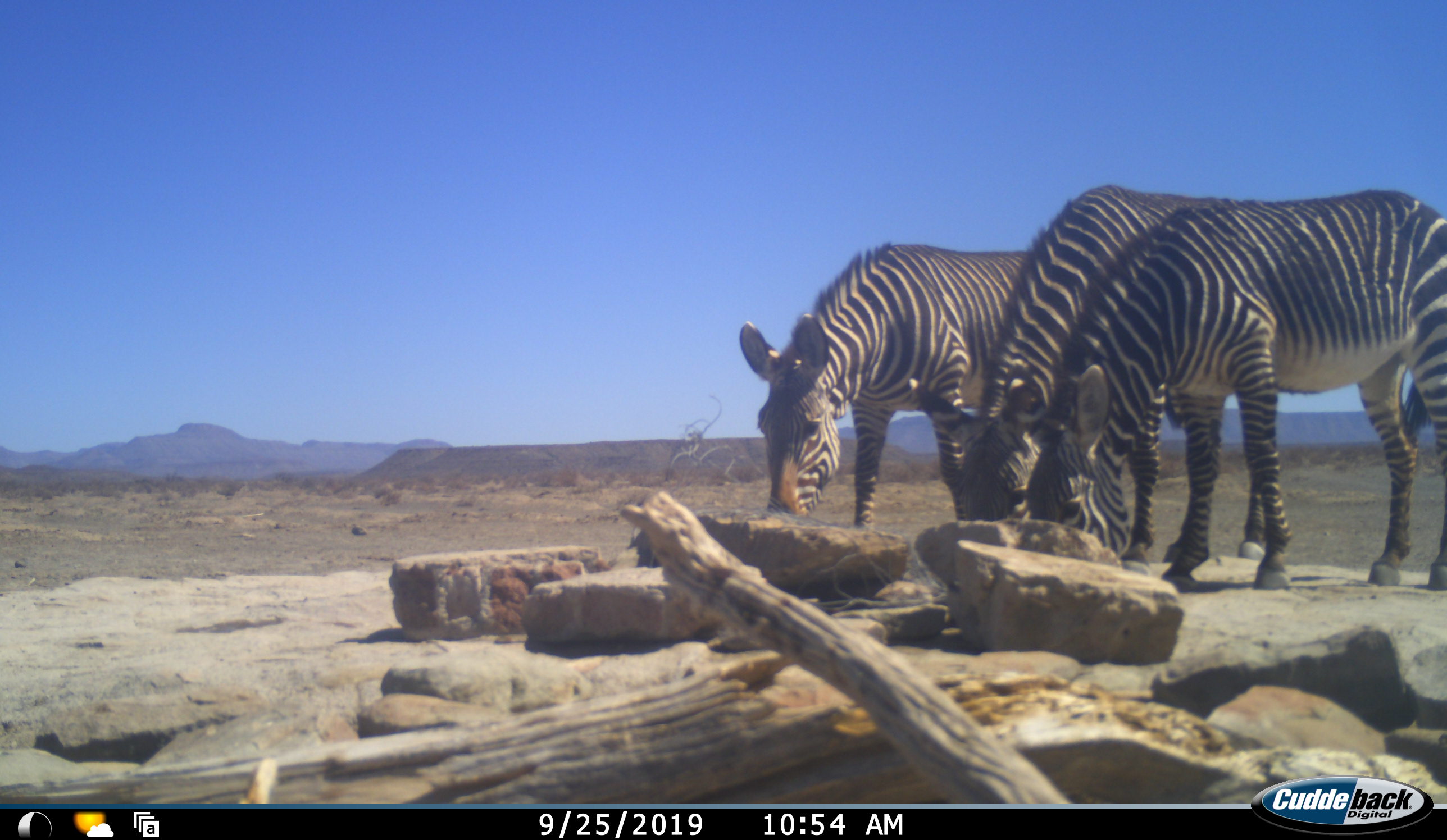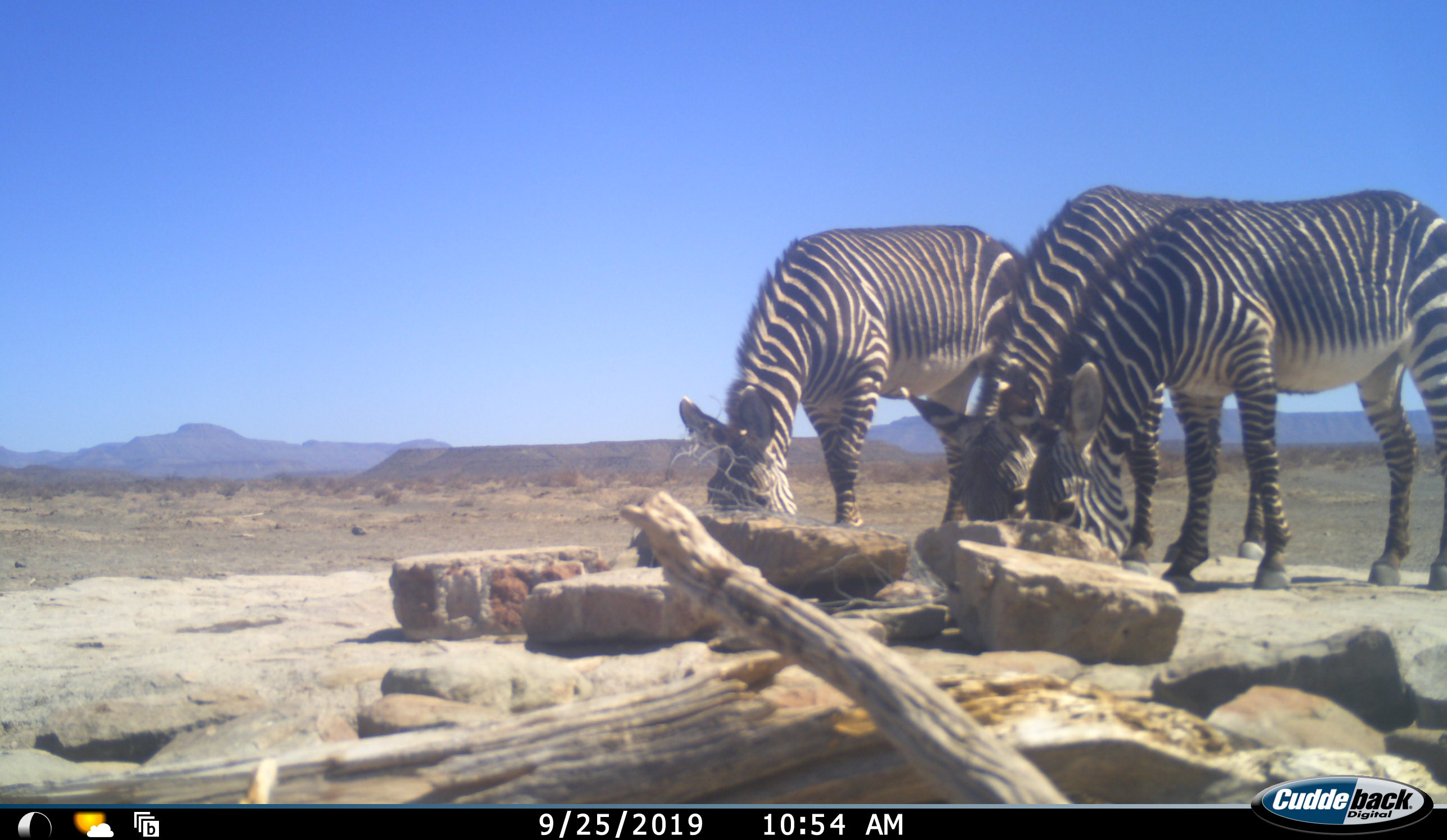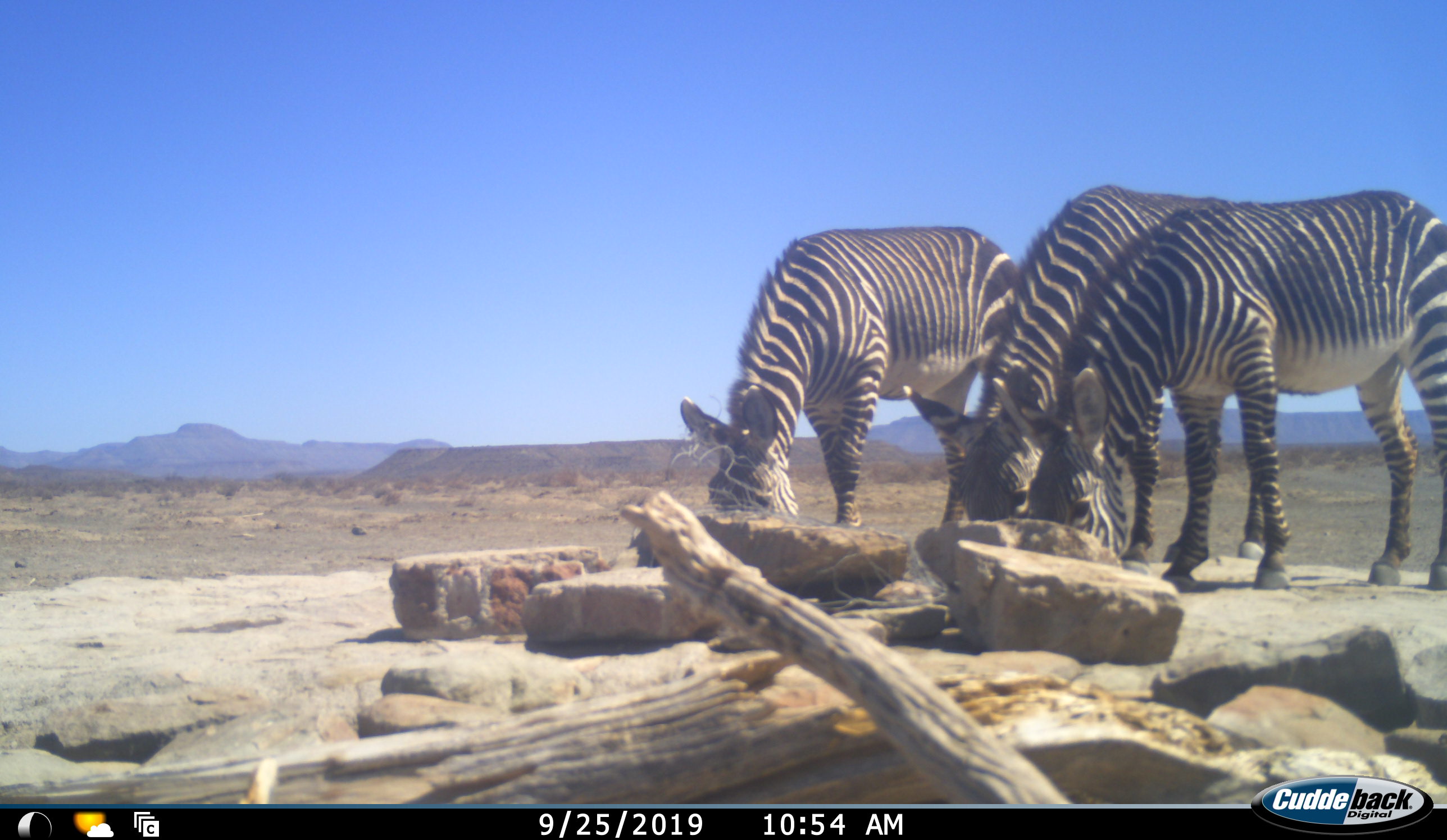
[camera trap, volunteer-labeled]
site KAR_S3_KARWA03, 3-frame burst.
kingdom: Animalia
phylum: Chordata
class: Mammalia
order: Perissodactyla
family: Equidae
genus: Equus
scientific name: Equus zebra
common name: mountain zebra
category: zebramountain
Zebramountain (mountain zebra) (Equus zebra), count 3. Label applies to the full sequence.